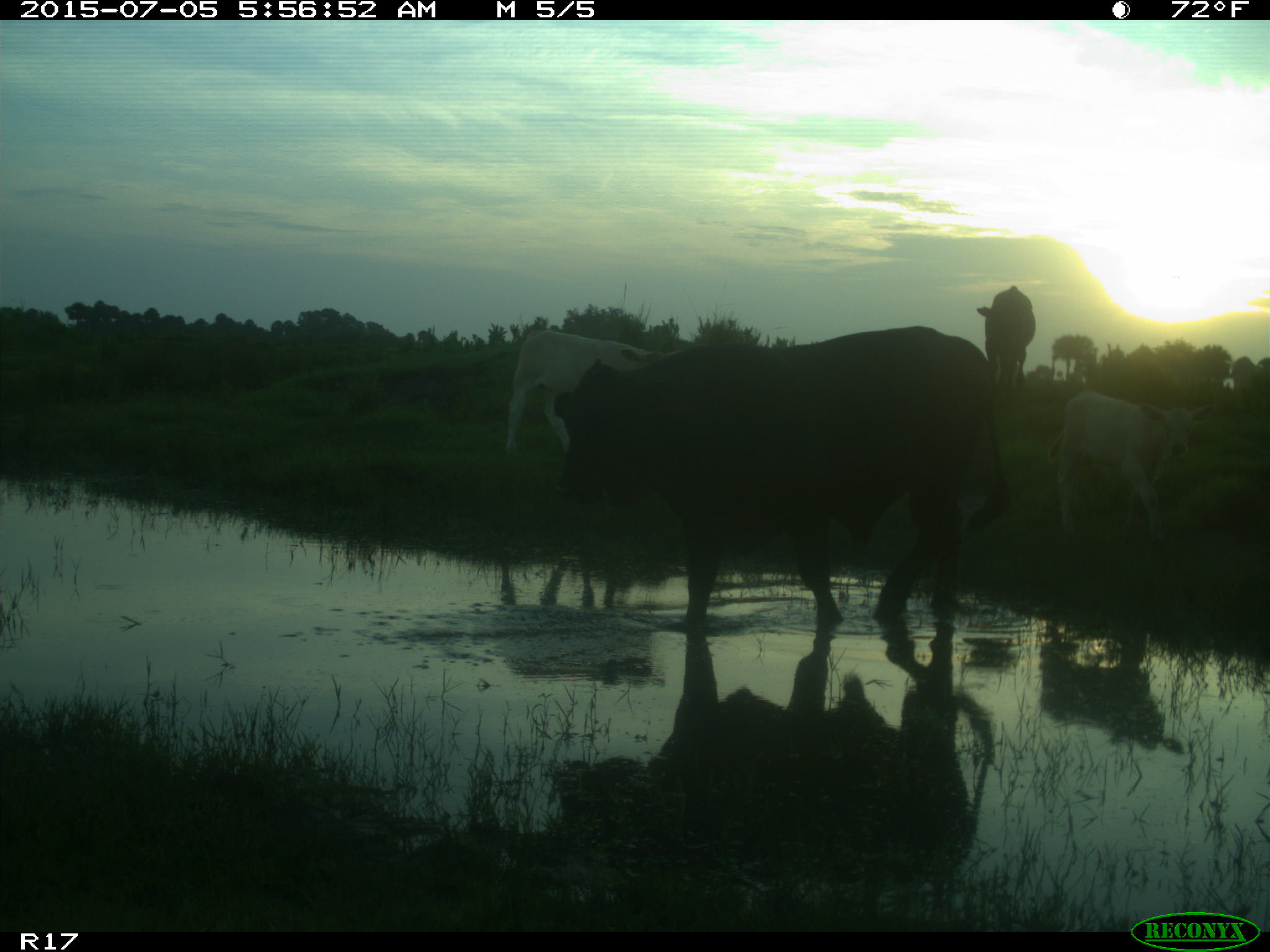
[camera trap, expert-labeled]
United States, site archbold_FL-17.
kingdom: Animalia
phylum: Chordata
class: Mammalia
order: Artiodactyla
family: Bovidae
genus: Bos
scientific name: Bos taurus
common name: domestic cow